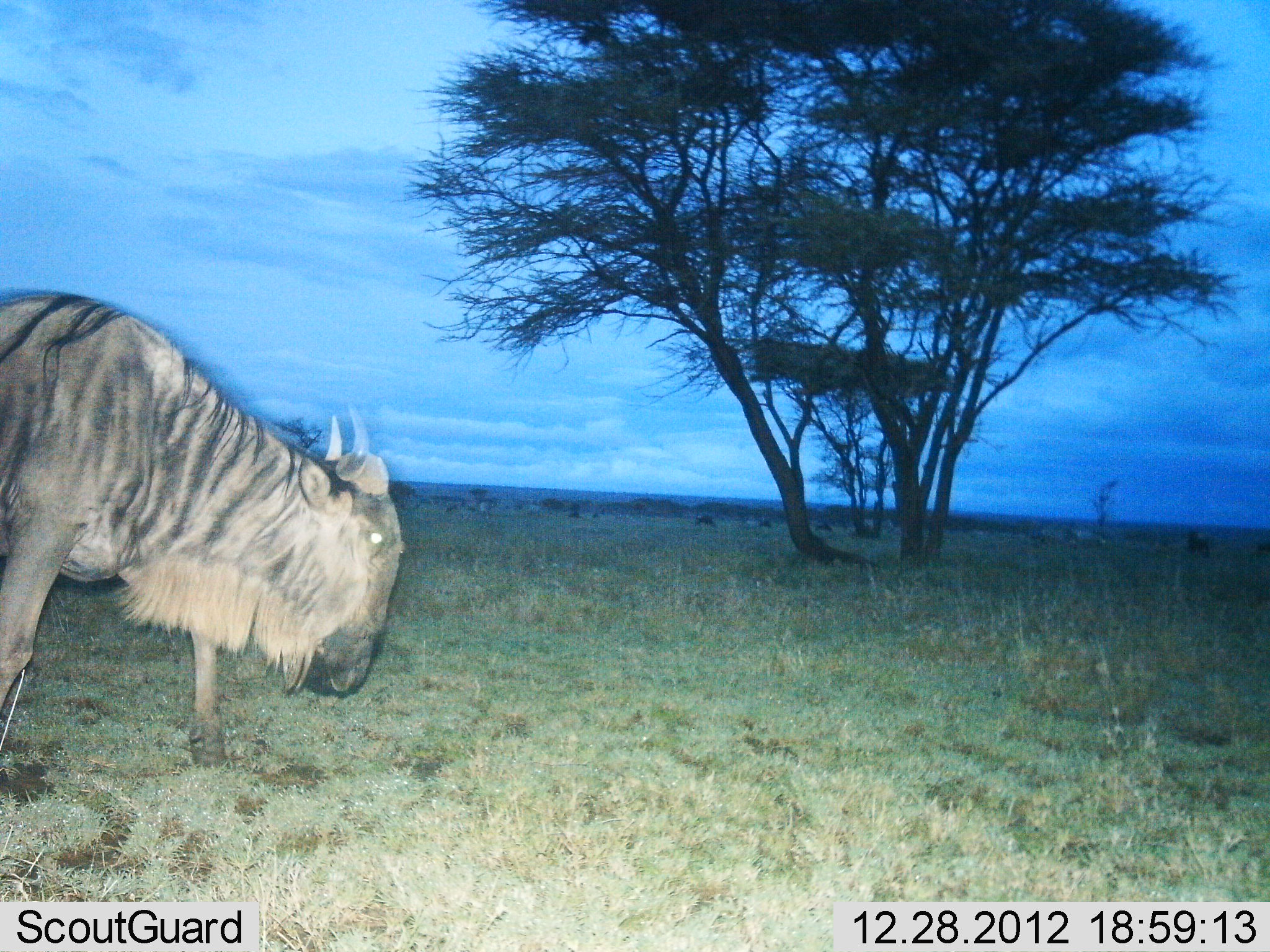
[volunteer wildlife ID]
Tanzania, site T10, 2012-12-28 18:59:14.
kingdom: Animalia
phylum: Chordata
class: Mammalia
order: Artiodactyla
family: Bovidae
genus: Connochaetes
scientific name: Connochaetes taurinus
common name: blue wildebeest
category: wildebeest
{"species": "wildebeest (blue wildebeest) (Connochaetes taurinus)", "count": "1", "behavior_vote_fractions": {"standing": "45%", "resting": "0%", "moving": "45%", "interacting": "0%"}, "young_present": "0%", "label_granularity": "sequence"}